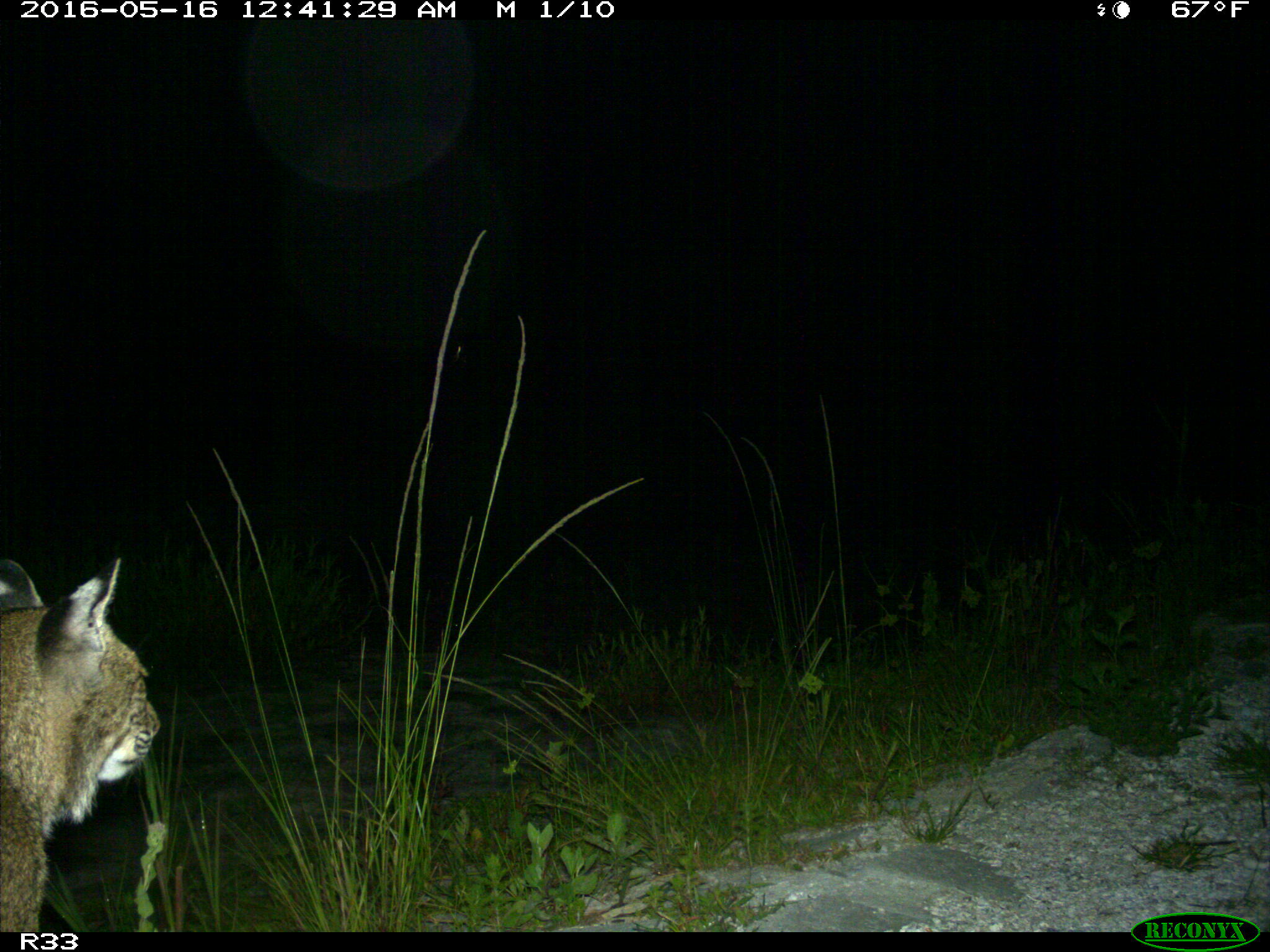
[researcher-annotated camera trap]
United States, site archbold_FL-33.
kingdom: Animalia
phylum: Chordata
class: Mammalia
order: Carnivora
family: Felidae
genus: Lynx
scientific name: Lynx rufus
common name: bobcat